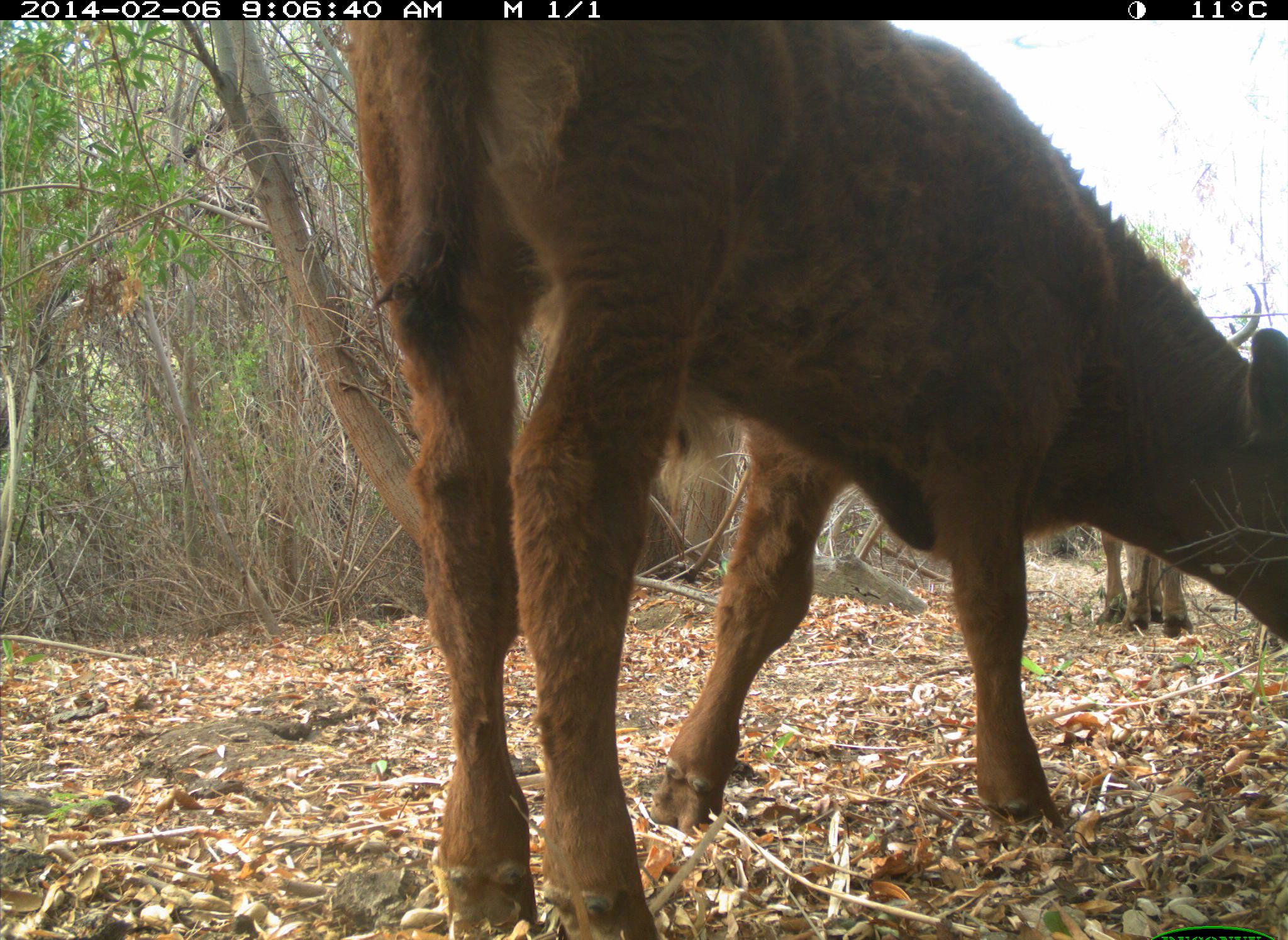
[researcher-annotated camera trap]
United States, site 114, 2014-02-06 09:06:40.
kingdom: Animalia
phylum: Chordata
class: Mammalia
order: Artiodactyla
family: Bovidae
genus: Bos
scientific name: Bos taurus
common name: cow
Cow (Bos taurus).